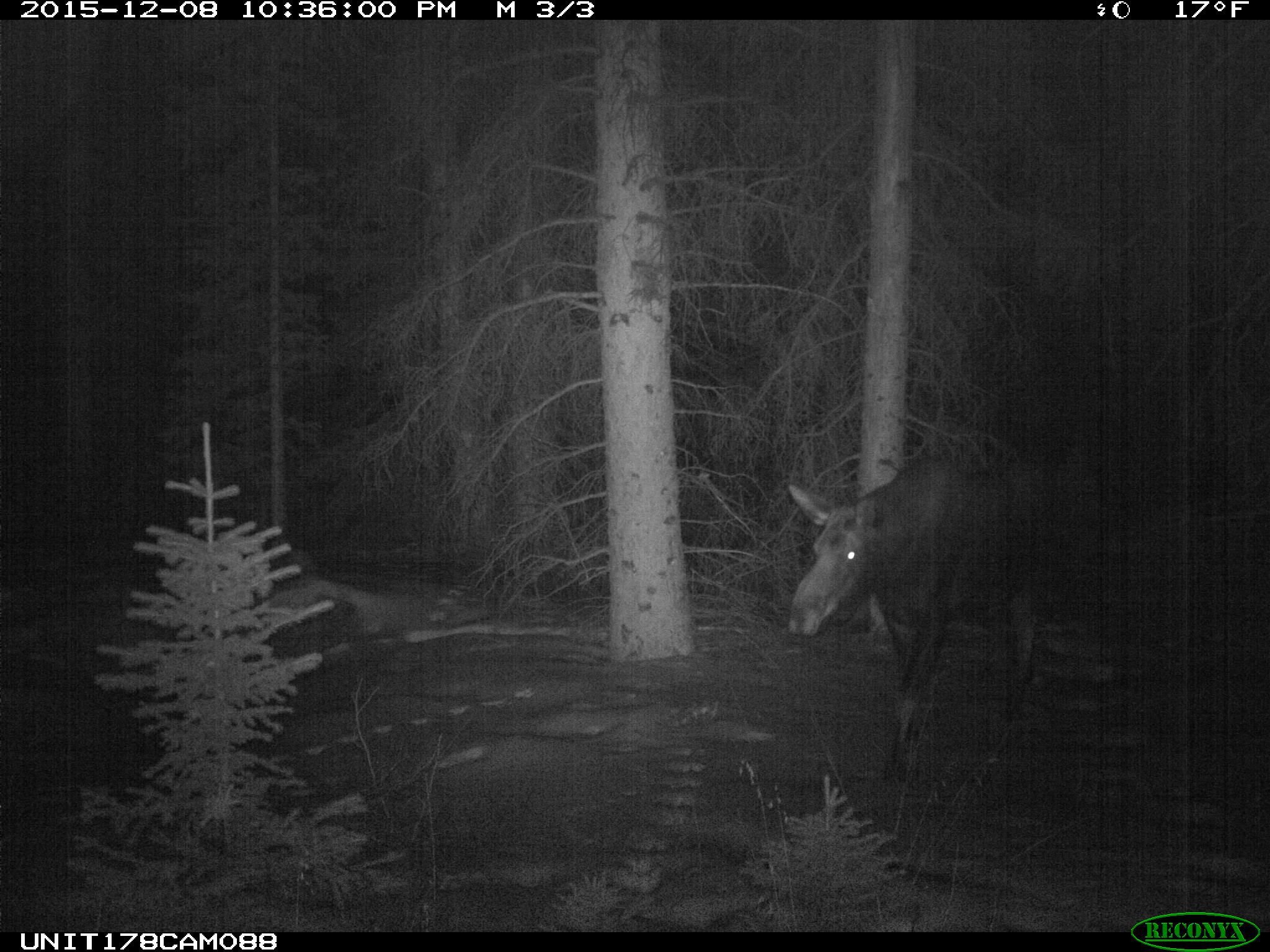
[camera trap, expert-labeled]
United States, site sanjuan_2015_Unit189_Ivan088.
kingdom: Animalia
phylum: Chordata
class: Mammalia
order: Artiodactyla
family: Cervidae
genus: Alces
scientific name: Alces alces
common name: moose